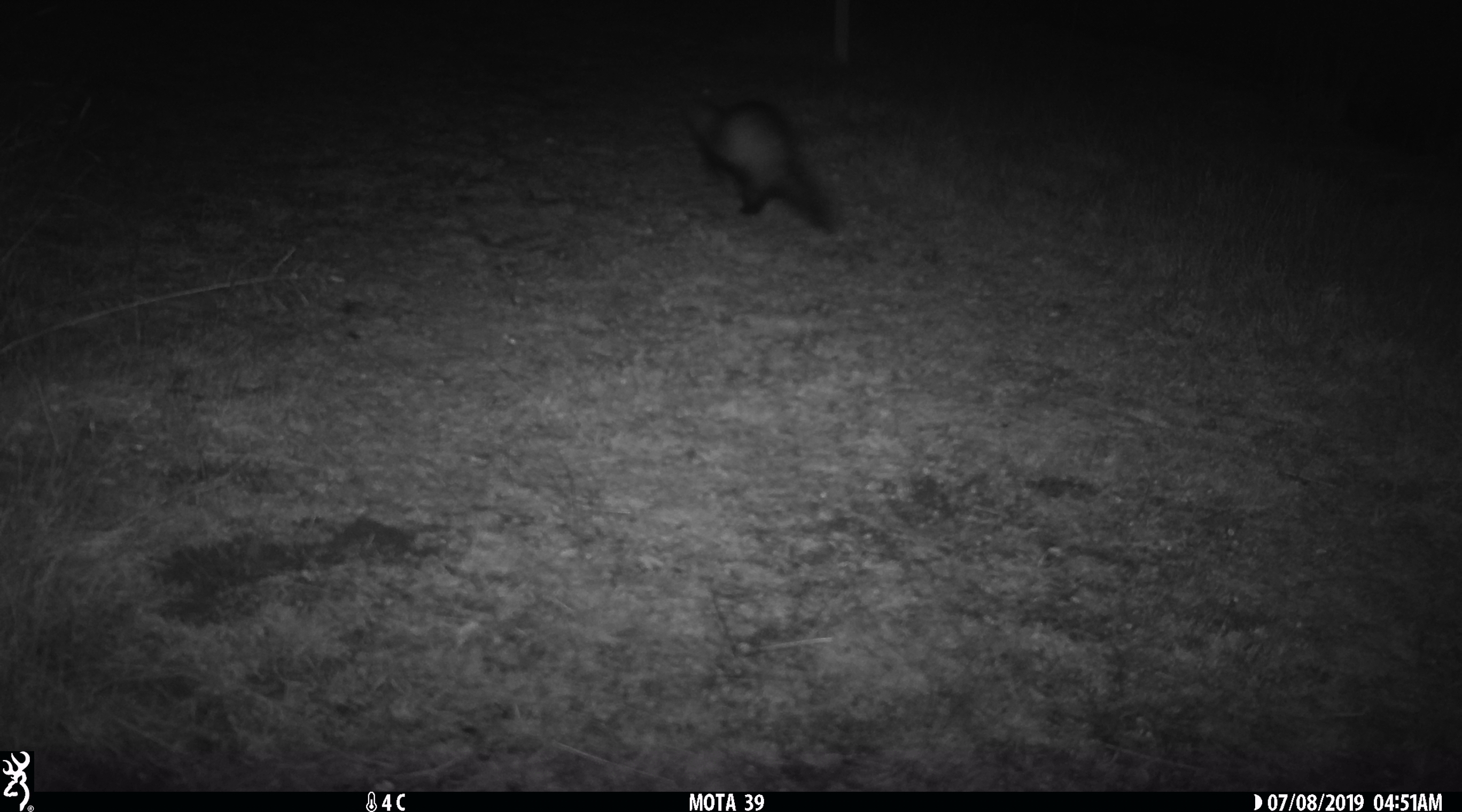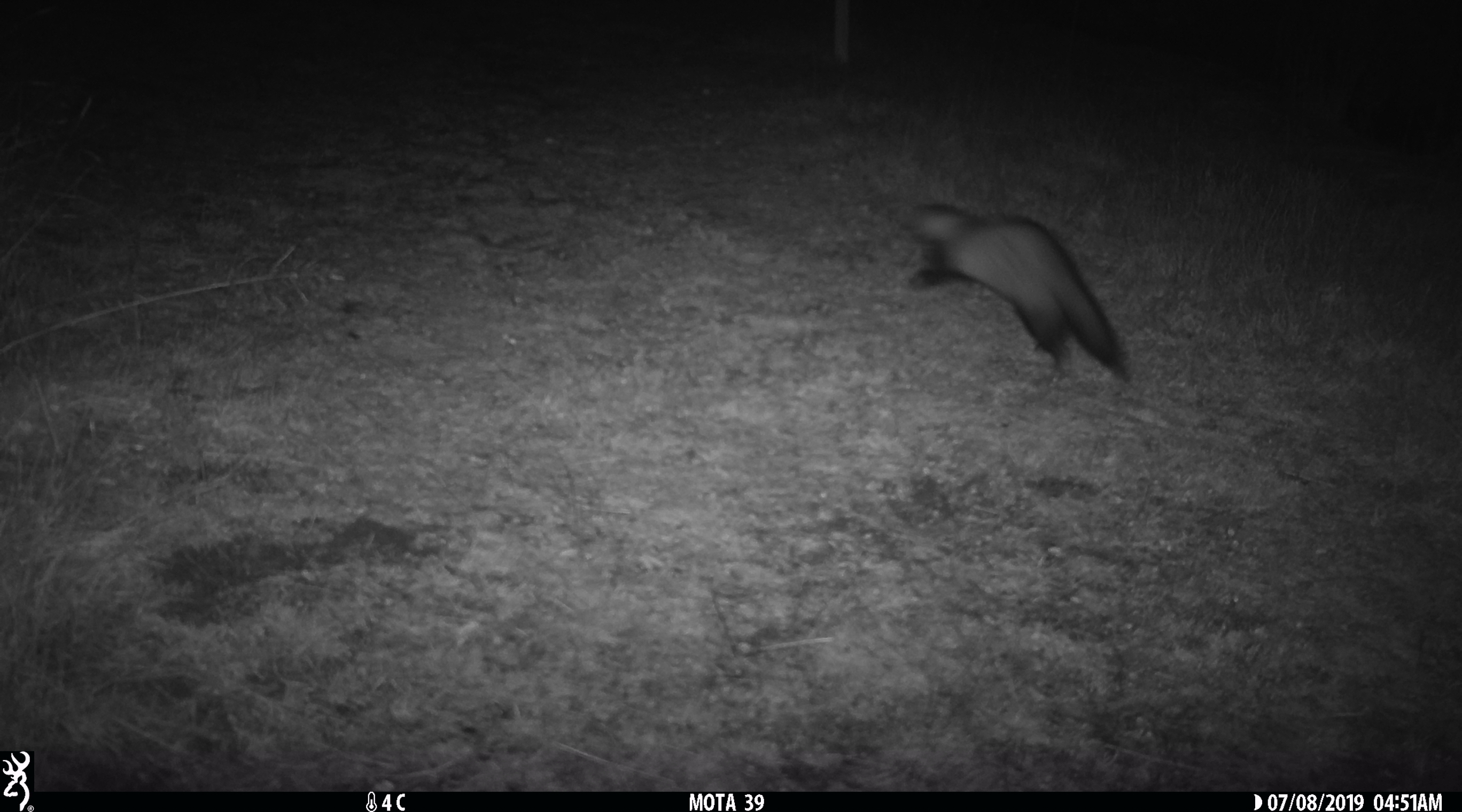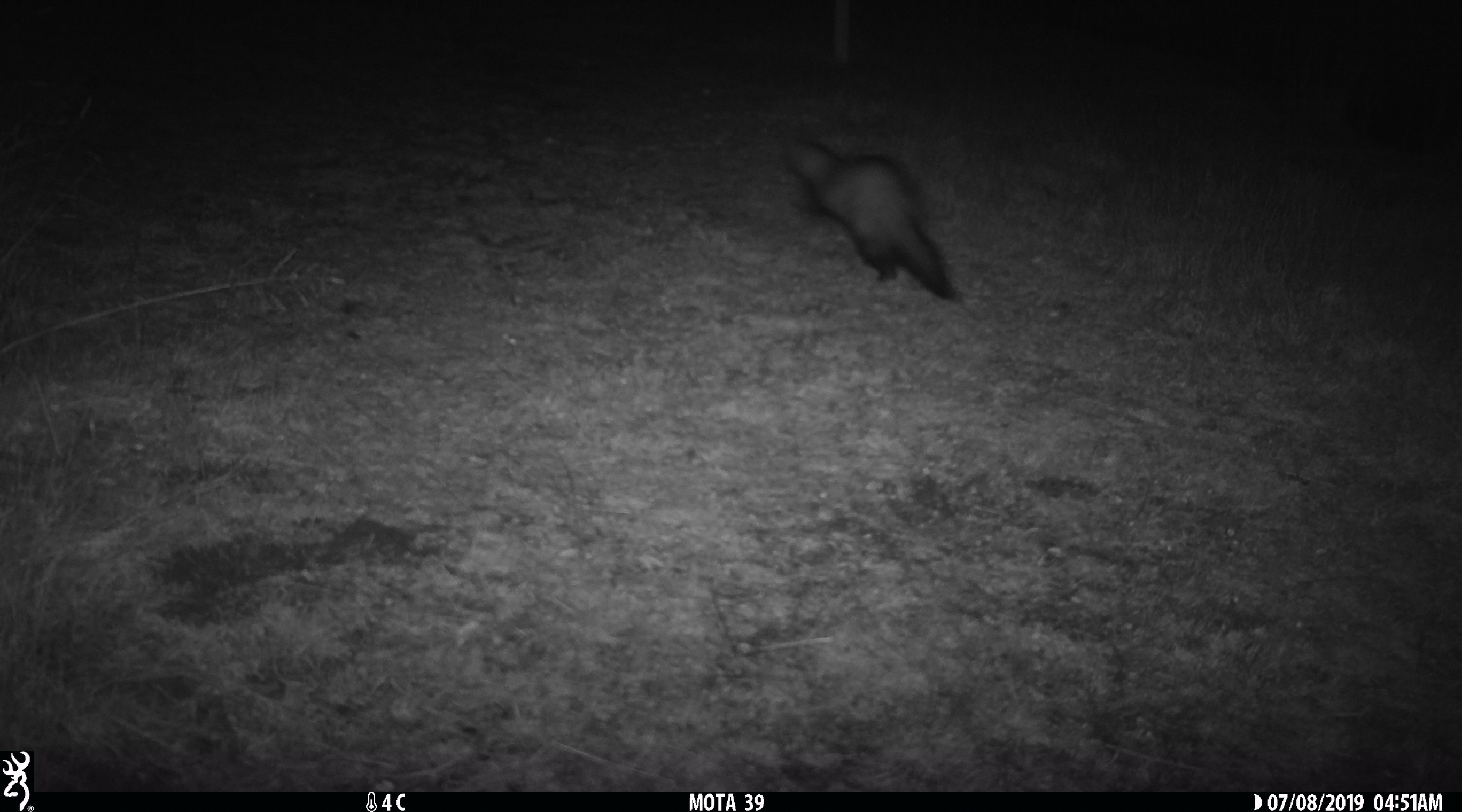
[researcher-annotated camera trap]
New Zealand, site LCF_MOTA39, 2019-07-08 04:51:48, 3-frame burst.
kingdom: Animalia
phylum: Chordata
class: Mammalia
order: Carnivora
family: Mustelidae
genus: Mustela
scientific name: Mustela furo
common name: ferret